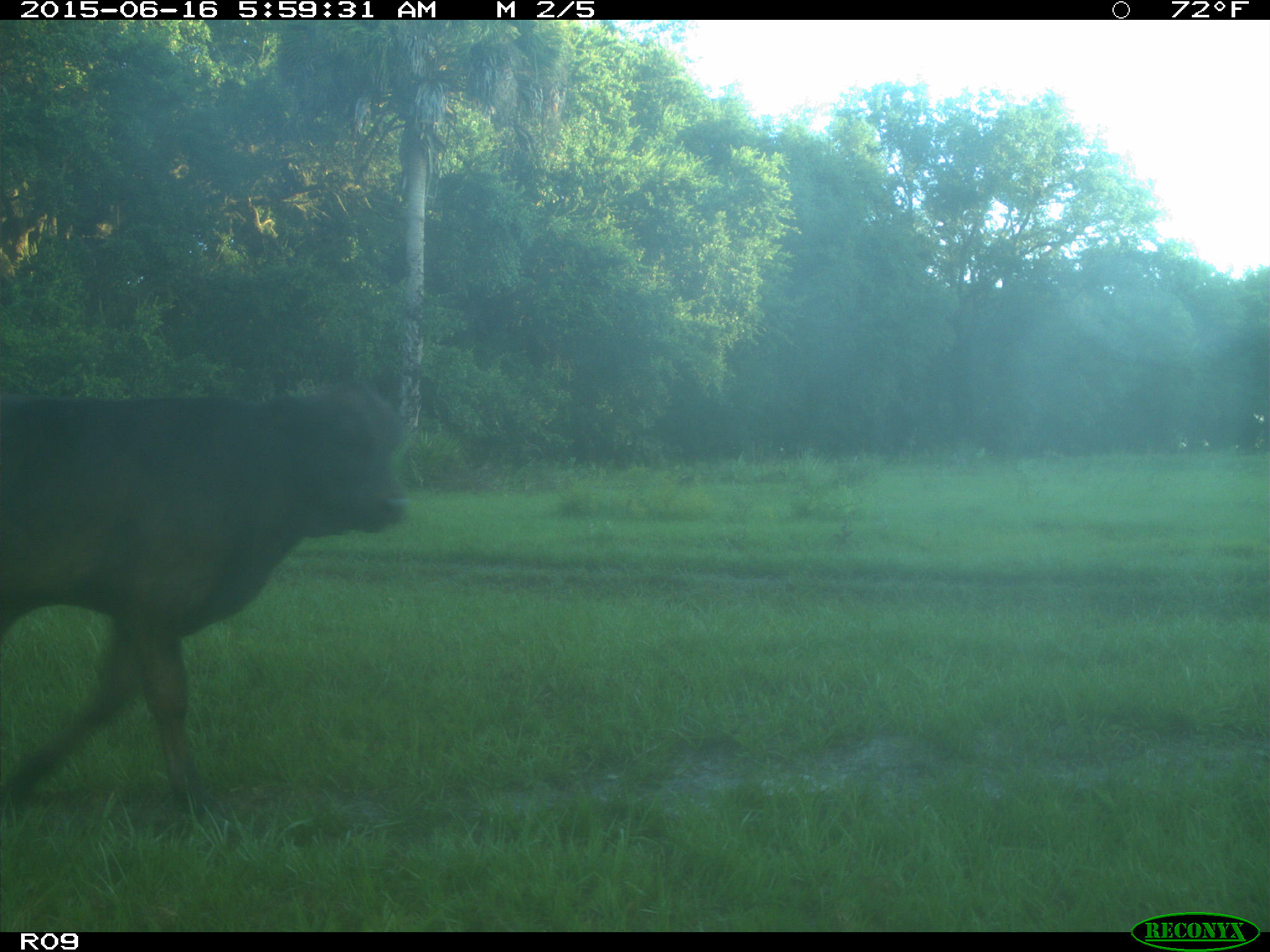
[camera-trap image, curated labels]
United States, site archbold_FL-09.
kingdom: Animalia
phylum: Chordata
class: Mammalia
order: Artiodactyla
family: Bovidae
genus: Bos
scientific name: Bos taurus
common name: domestic cow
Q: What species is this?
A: Bos taurus (domestic cow).